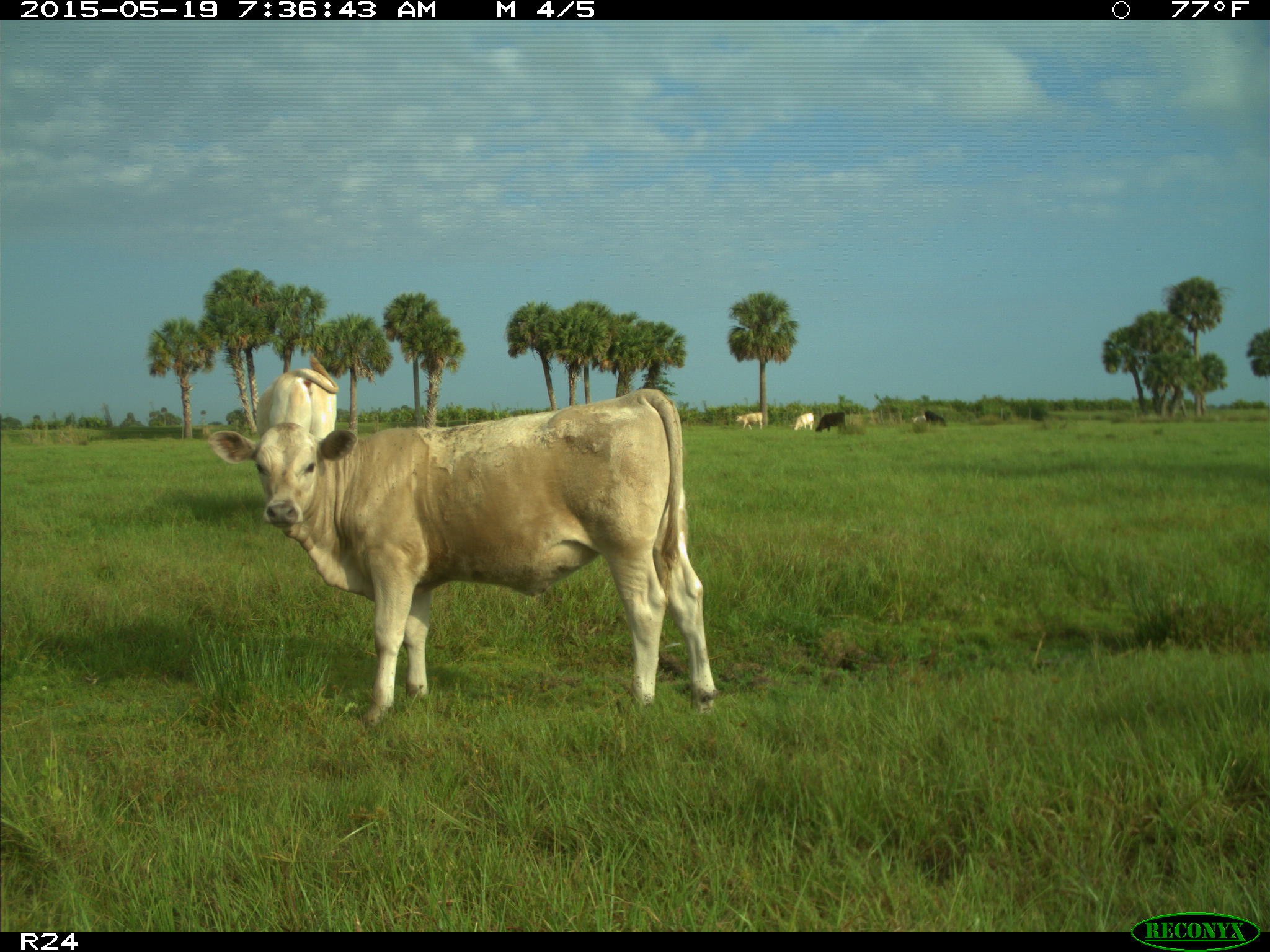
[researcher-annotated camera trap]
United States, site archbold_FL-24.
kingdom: Animalia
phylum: Chordata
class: Mammalia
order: Artiodactyla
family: Bovidae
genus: Bos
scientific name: Bos taurus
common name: domestic cow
Bos taurus (domestic cow).